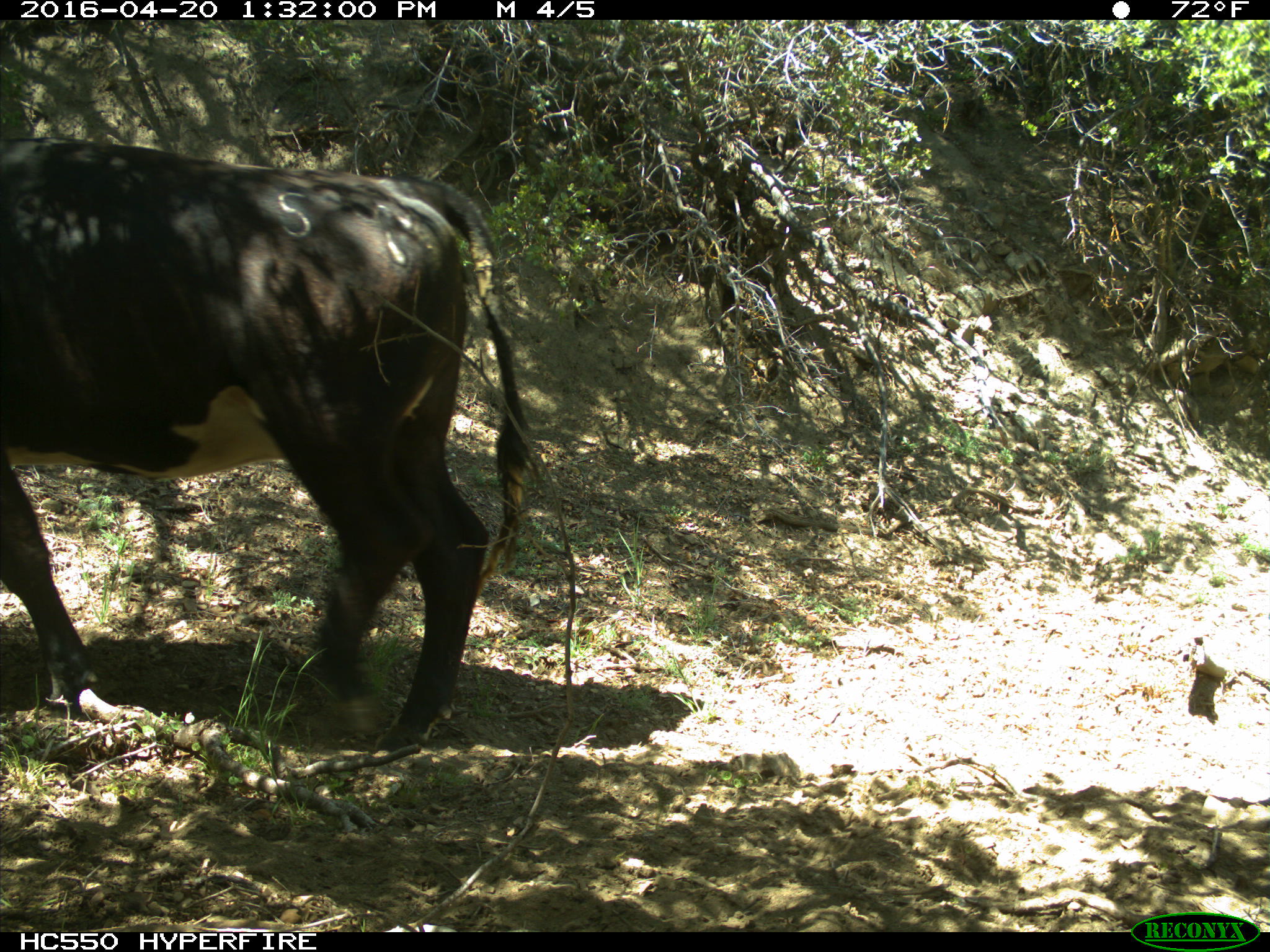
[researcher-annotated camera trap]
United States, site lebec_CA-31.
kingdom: Animalia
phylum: Chordata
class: Mammalia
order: Artiodactyla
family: Bovidae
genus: Bos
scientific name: Bos taurus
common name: domestic cow